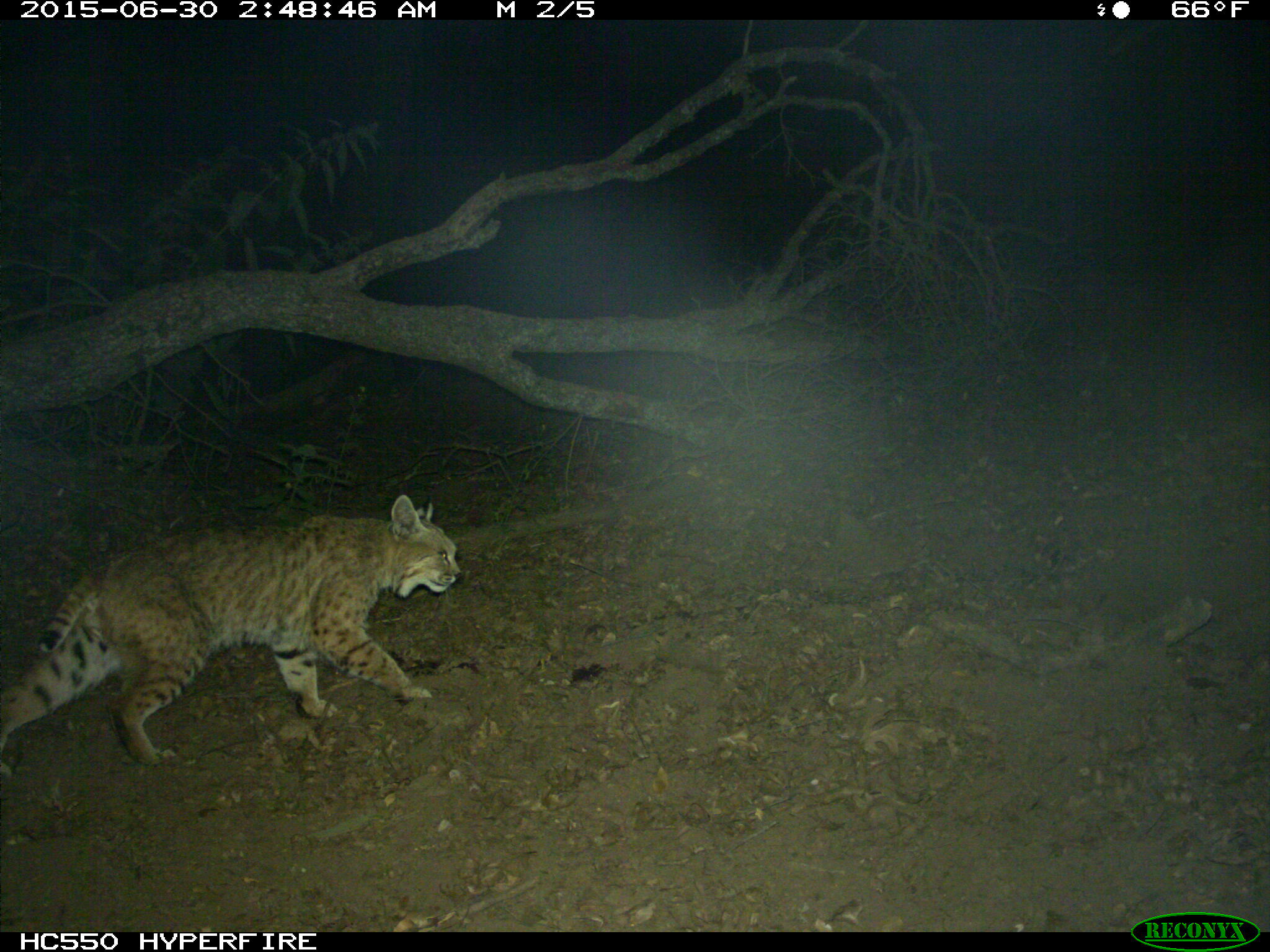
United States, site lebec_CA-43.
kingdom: Animalia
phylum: Chordata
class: Mammalia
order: Carnivora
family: Felidae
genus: Lynx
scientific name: Lynx rufus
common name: bobcat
Lynx rufus (bobcat).